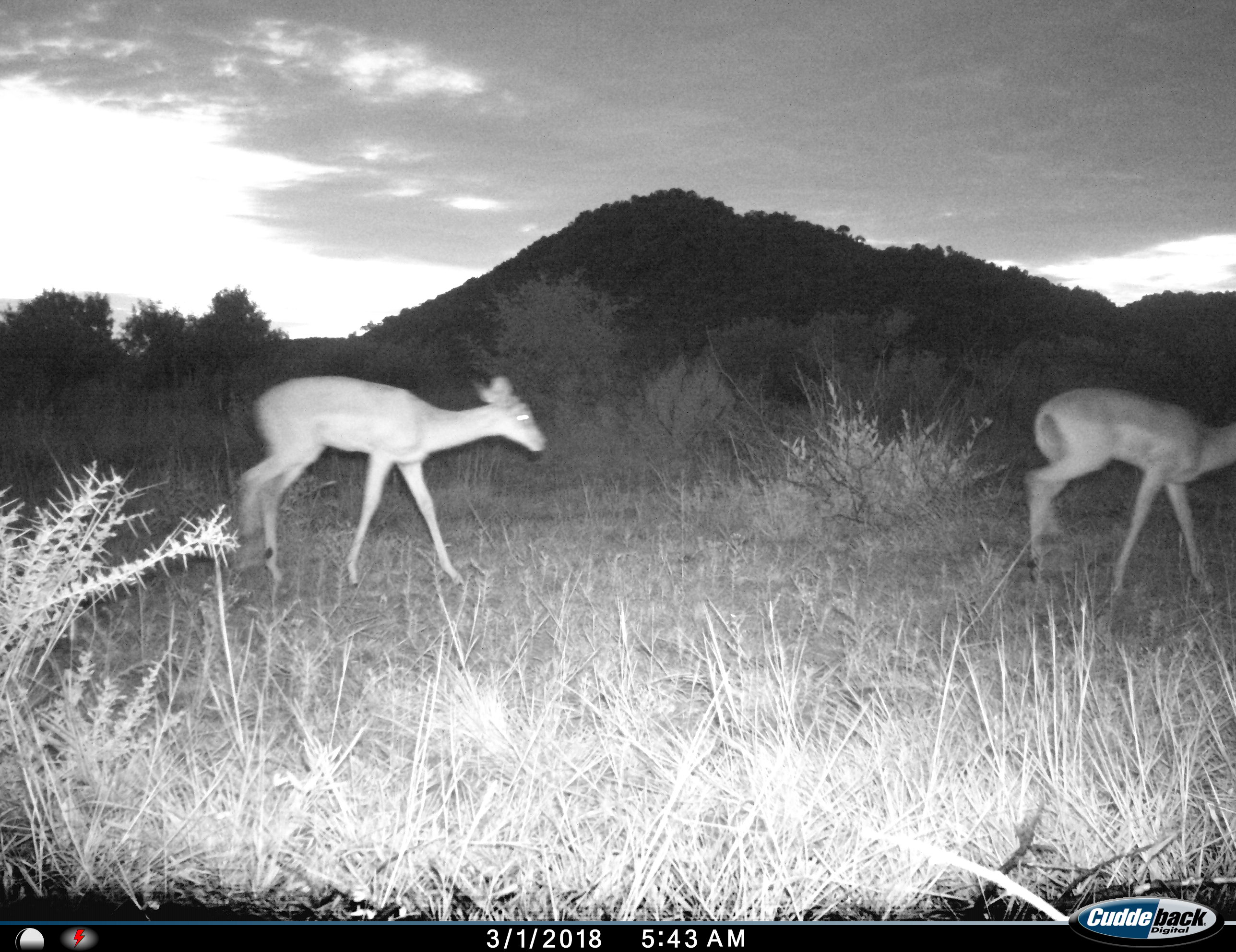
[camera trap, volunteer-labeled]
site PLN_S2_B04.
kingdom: Animalia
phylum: Chordata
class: Mammalia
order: Artiodactyla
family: Bovidae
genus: Aepyceros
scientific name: Aepyceros melampus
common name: impala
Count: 2.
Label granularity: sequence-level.